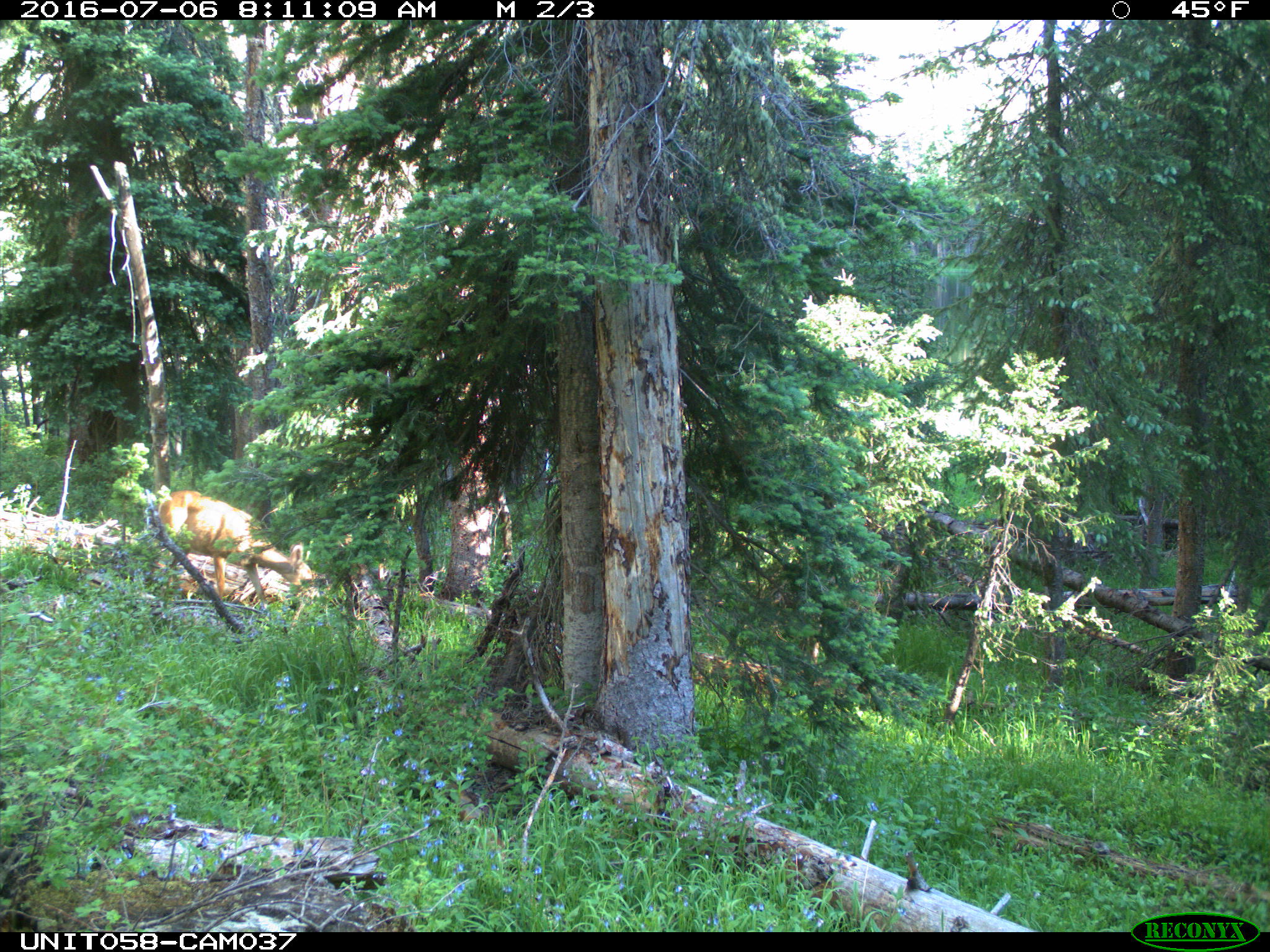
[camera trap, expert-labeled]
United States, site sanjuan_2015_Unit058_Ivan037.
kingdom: Animalia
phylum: Chordata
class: Mammalia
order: Artiodactyla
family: Cervidae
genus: Odocoileus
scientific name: Odocoileus hemionus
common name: mule deer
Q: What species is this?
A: Odocoileus hemionus (mule deer).